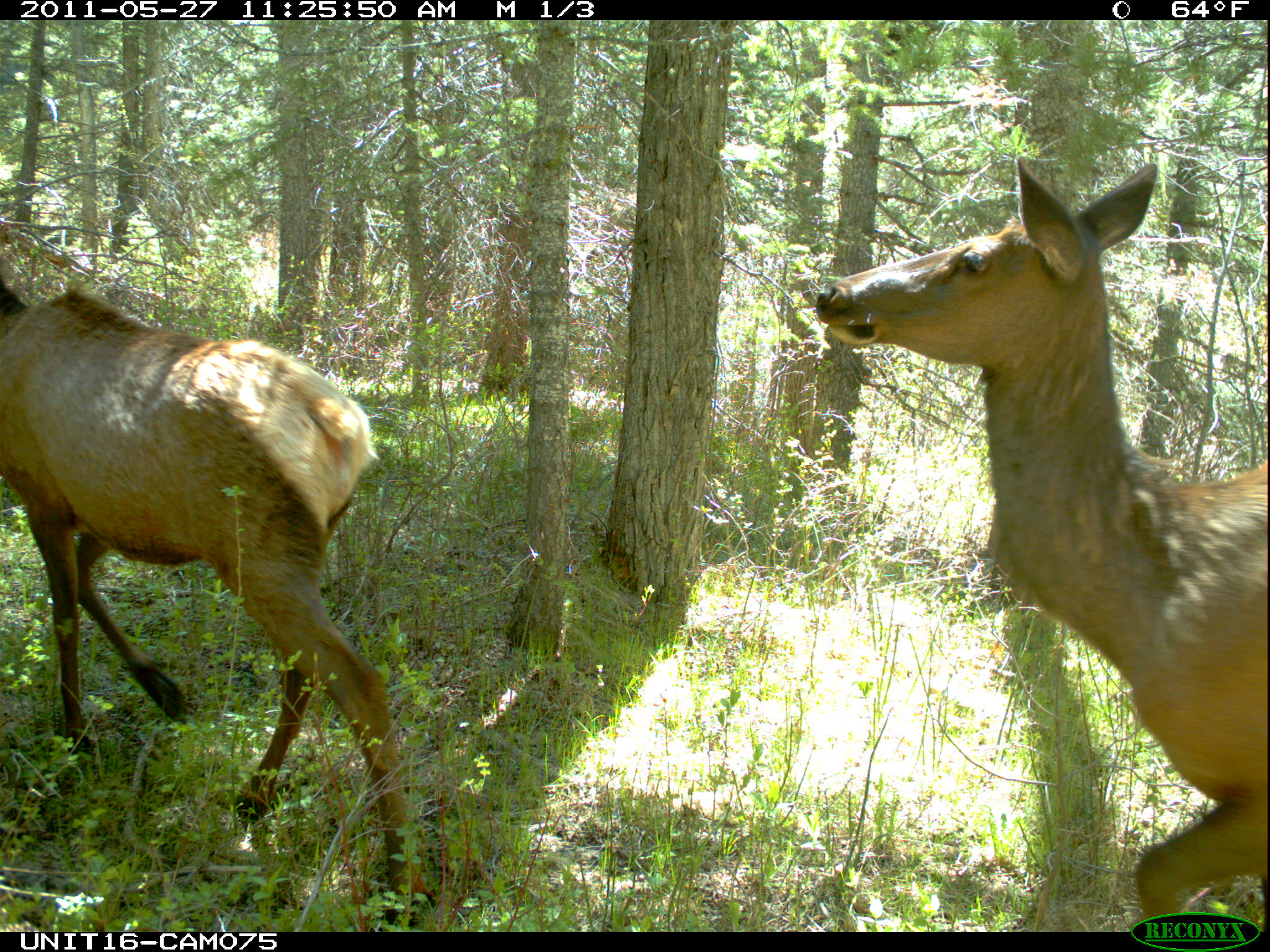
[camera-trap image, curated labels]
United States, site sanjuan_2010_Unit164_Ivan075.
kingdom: Animalia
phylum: Chordata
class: Mammalia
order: Artiodactyla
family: Cervidae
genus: Cervus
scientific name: Cervus elaphus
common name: red deer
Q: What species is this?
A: Cervus elaphus (red deer).